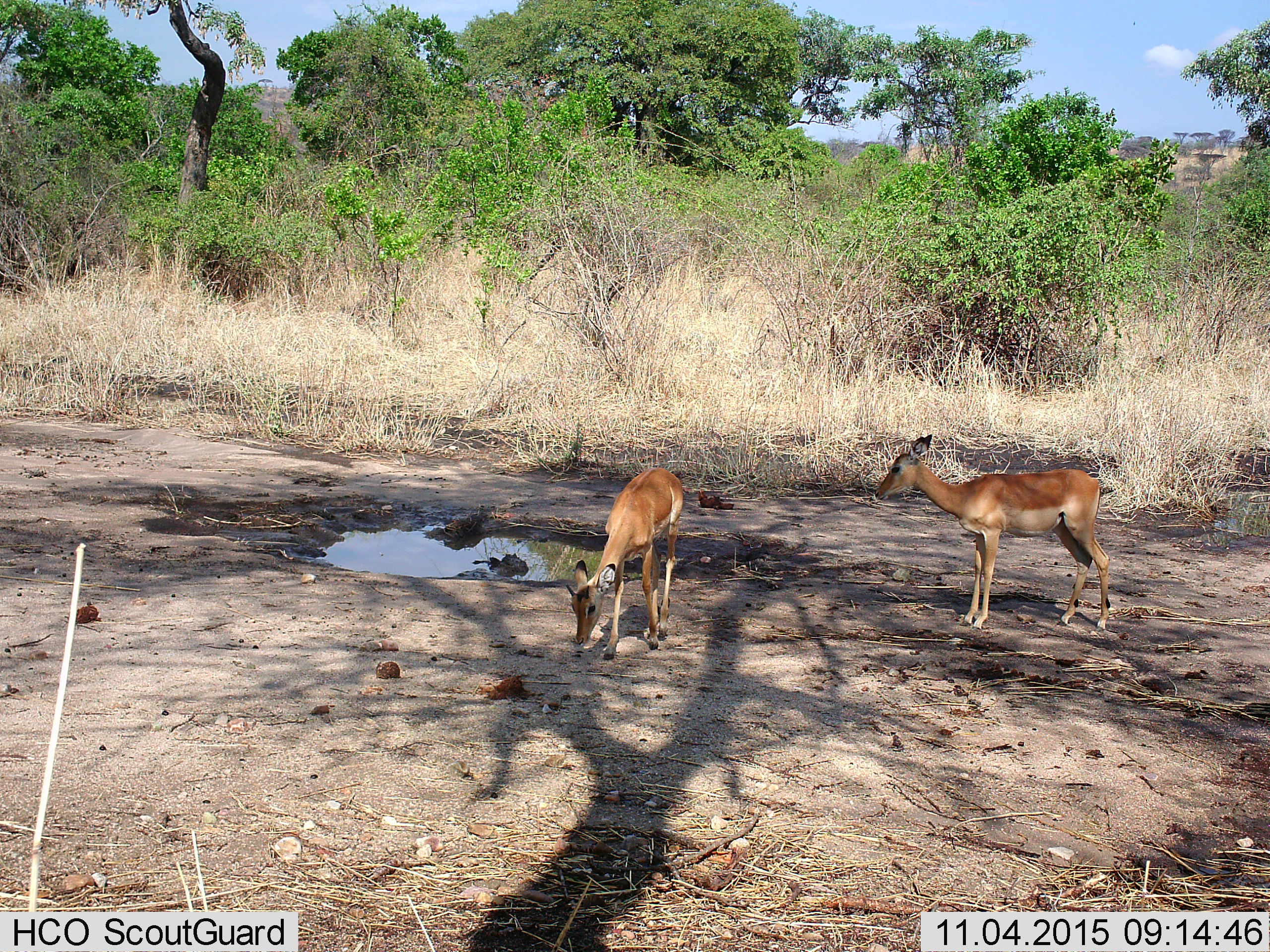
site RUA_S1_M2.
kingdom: Animalia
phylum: Chordata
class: Mammalia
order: Artiodactyla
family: Bovidae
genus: Aepyceros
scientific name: Aepyceros melampus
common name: impala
Impala (Aepyceros melampus), count 2. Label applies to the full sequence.